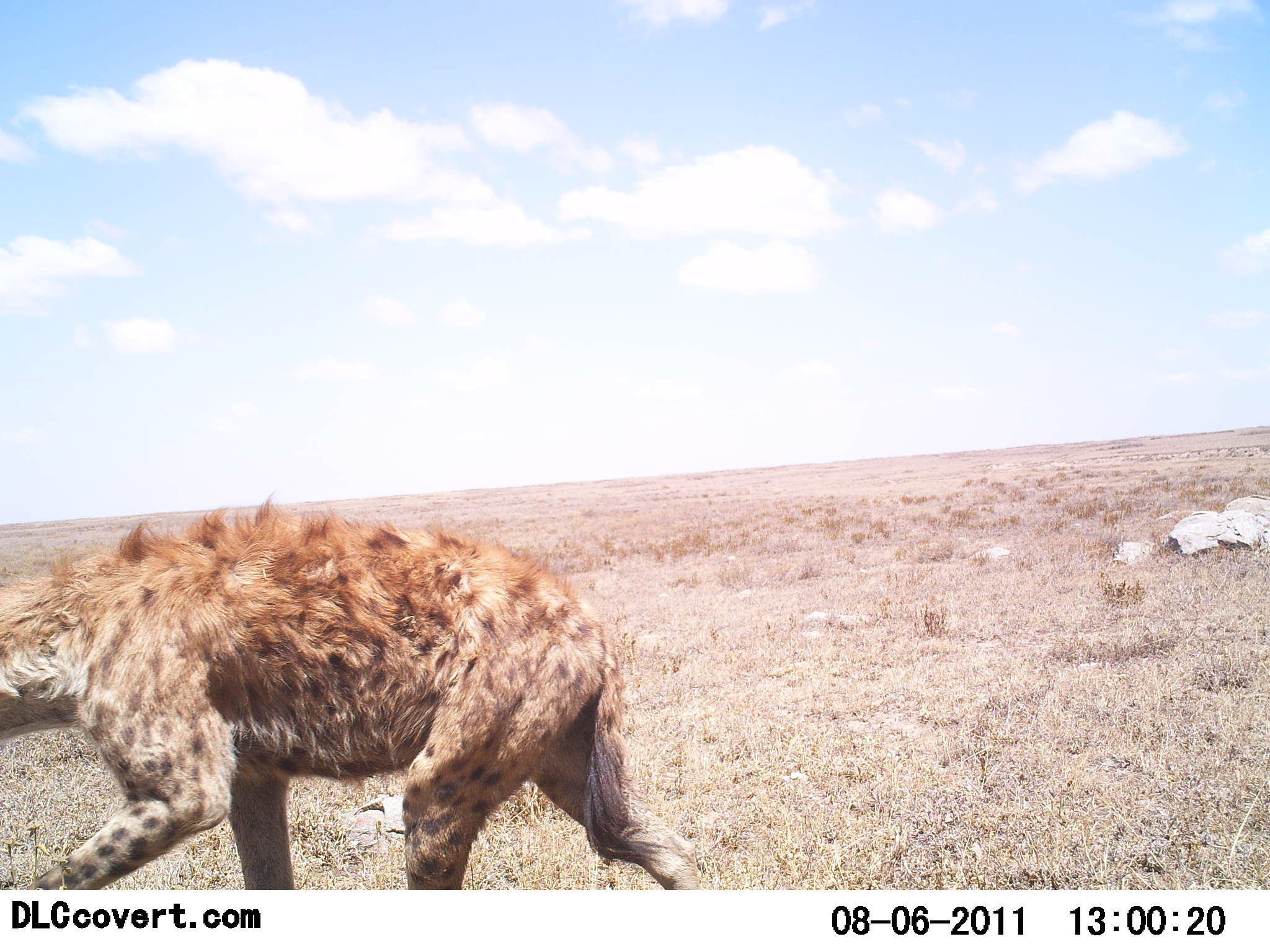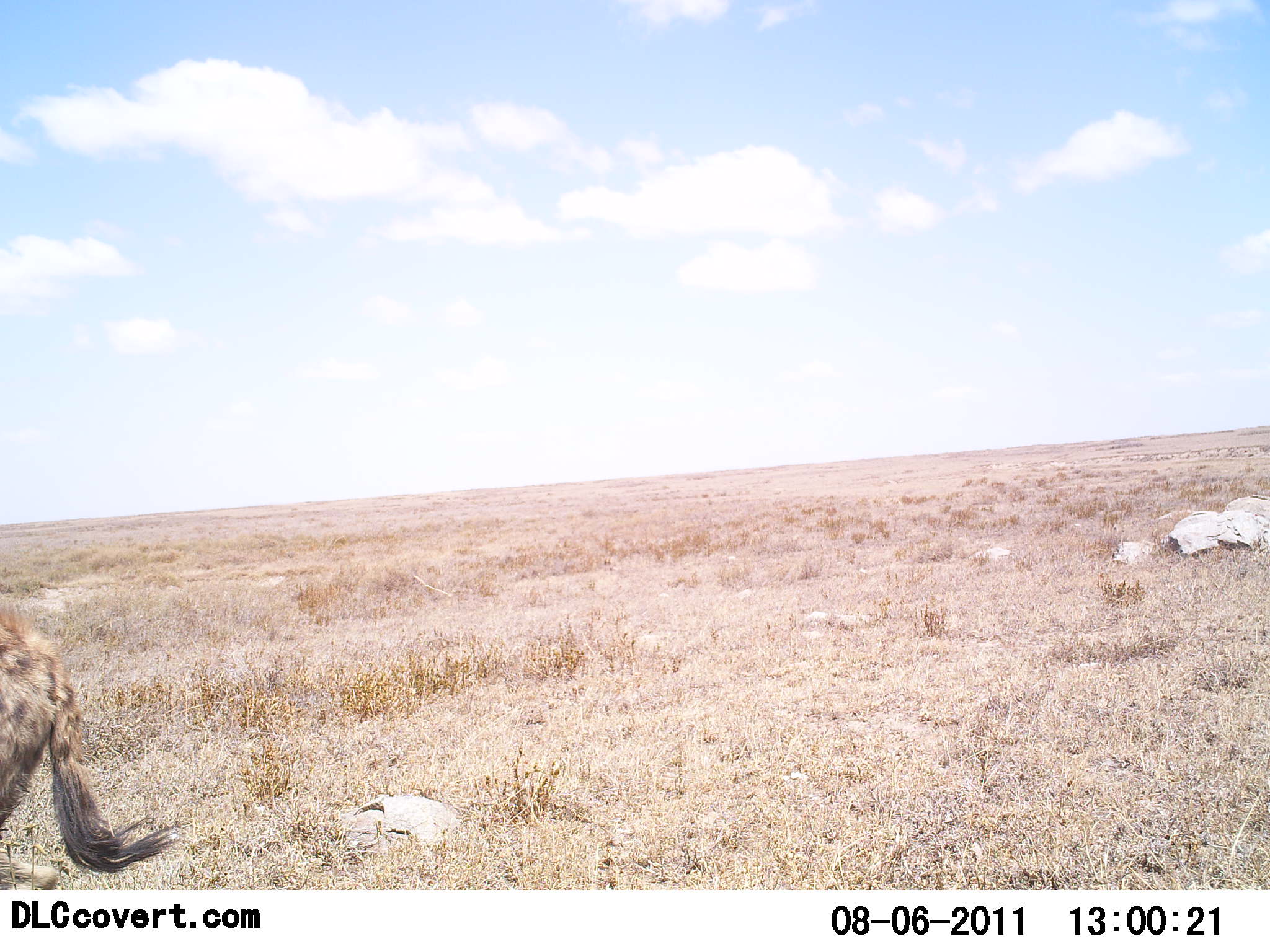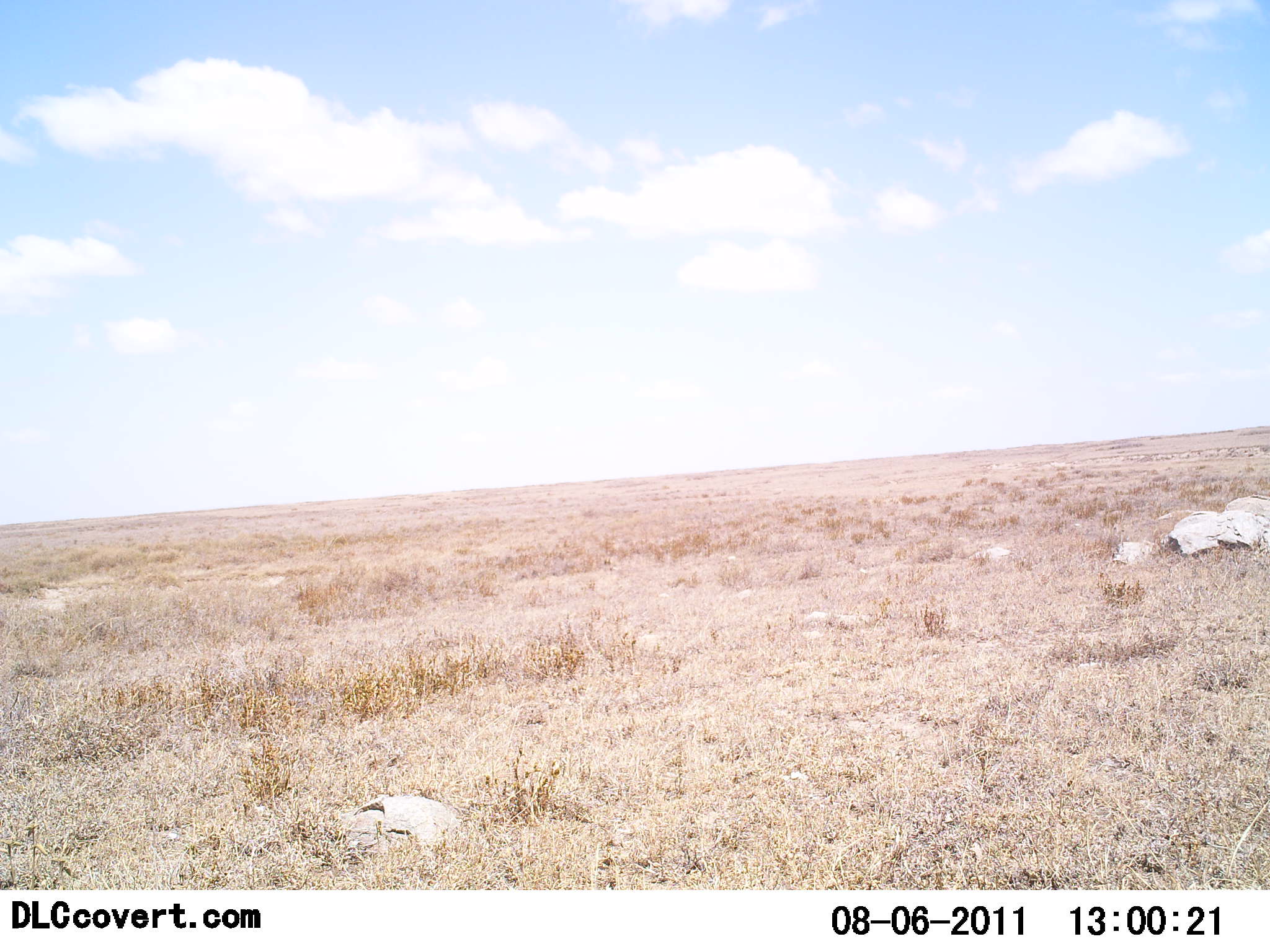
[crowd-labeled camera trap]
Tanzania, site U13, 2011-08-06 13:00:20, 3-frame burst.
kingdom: Animalia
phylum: Chordata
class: Mammalia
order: Carnivora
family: Hyaenidae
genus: Crocuta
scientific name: Crocuta crocuta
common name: spotted hyena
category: hyenaspotted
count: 1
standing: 0%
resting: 0%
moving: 100%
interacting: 0%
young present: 0%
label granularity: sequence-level